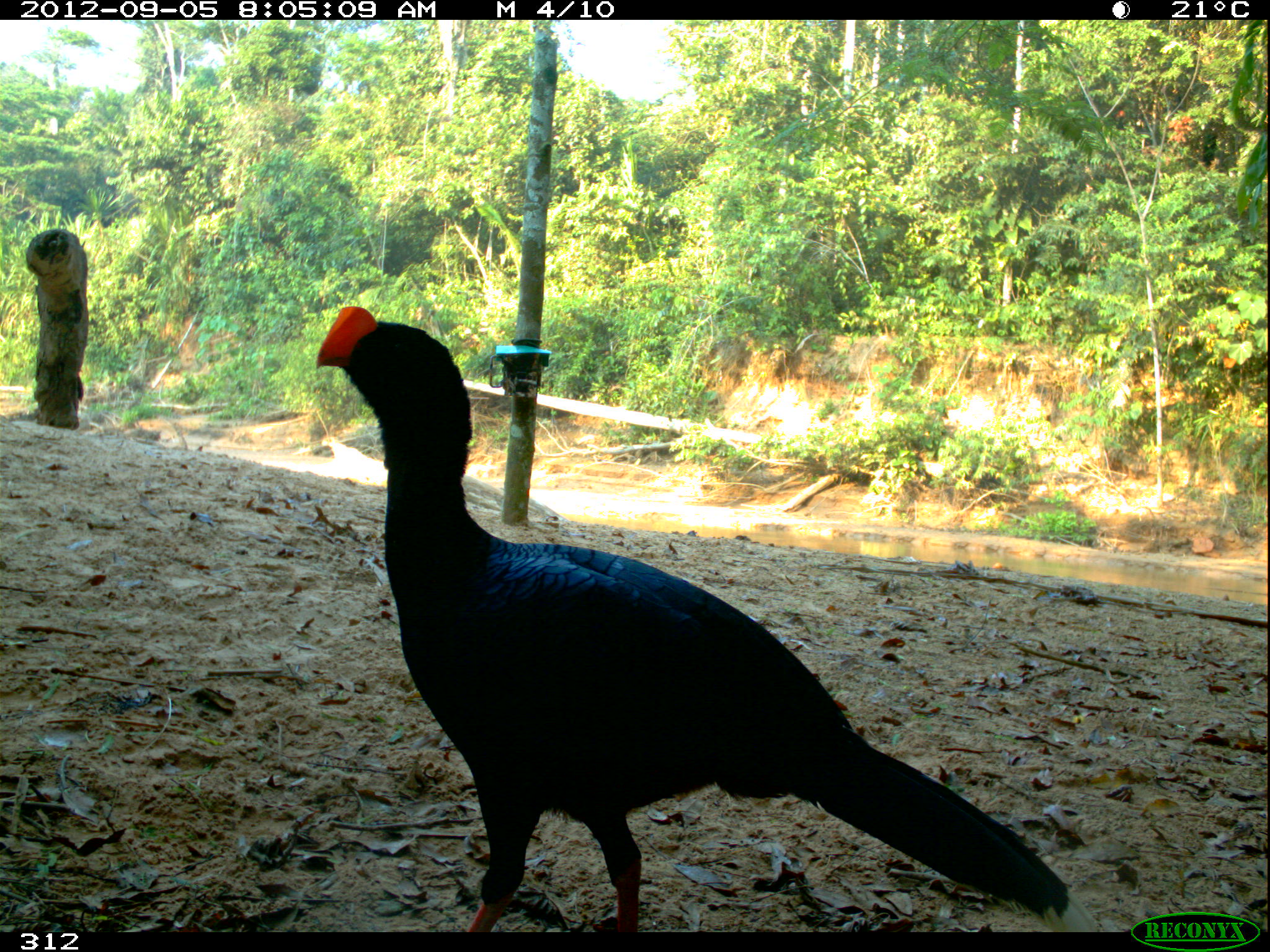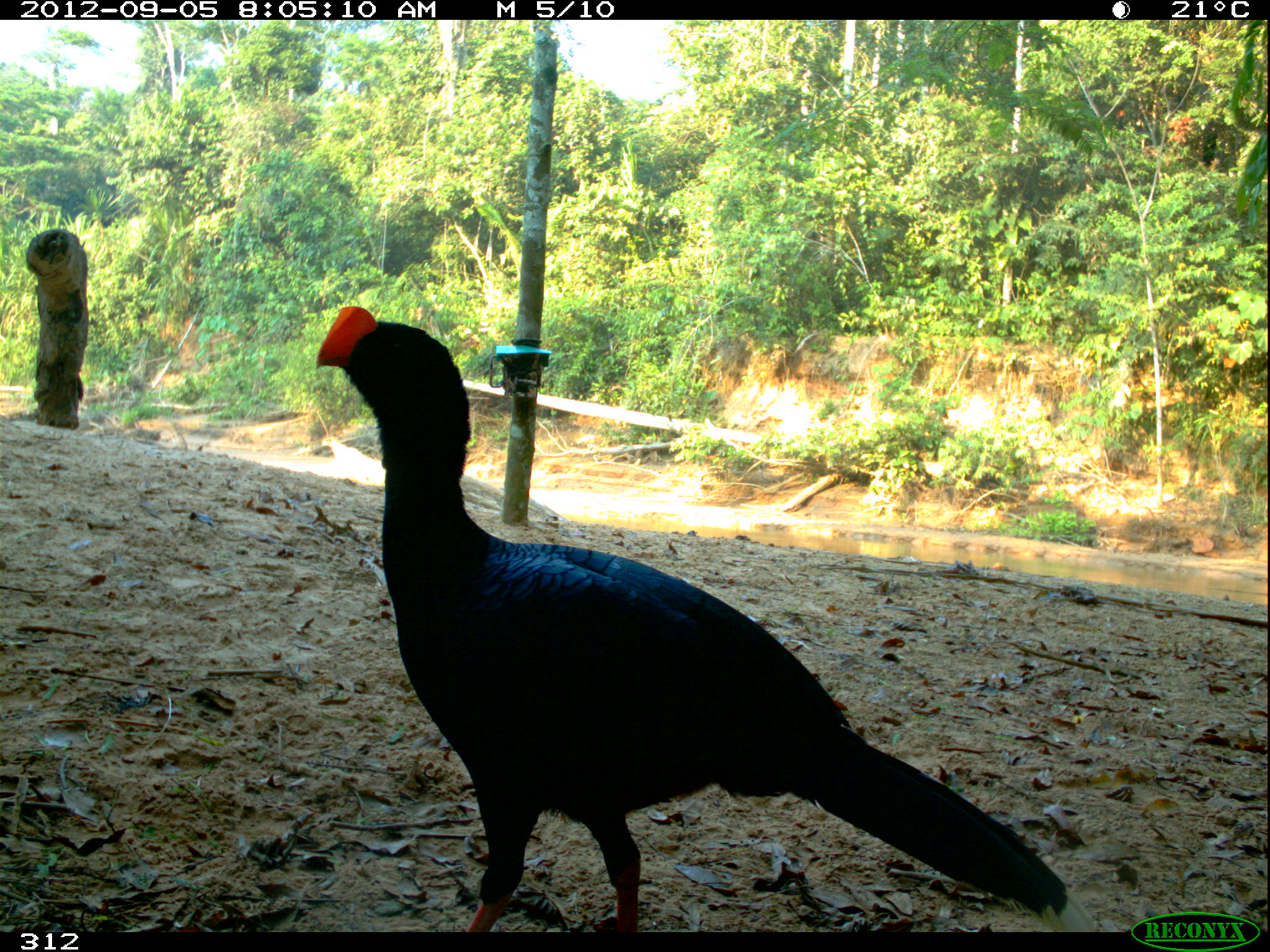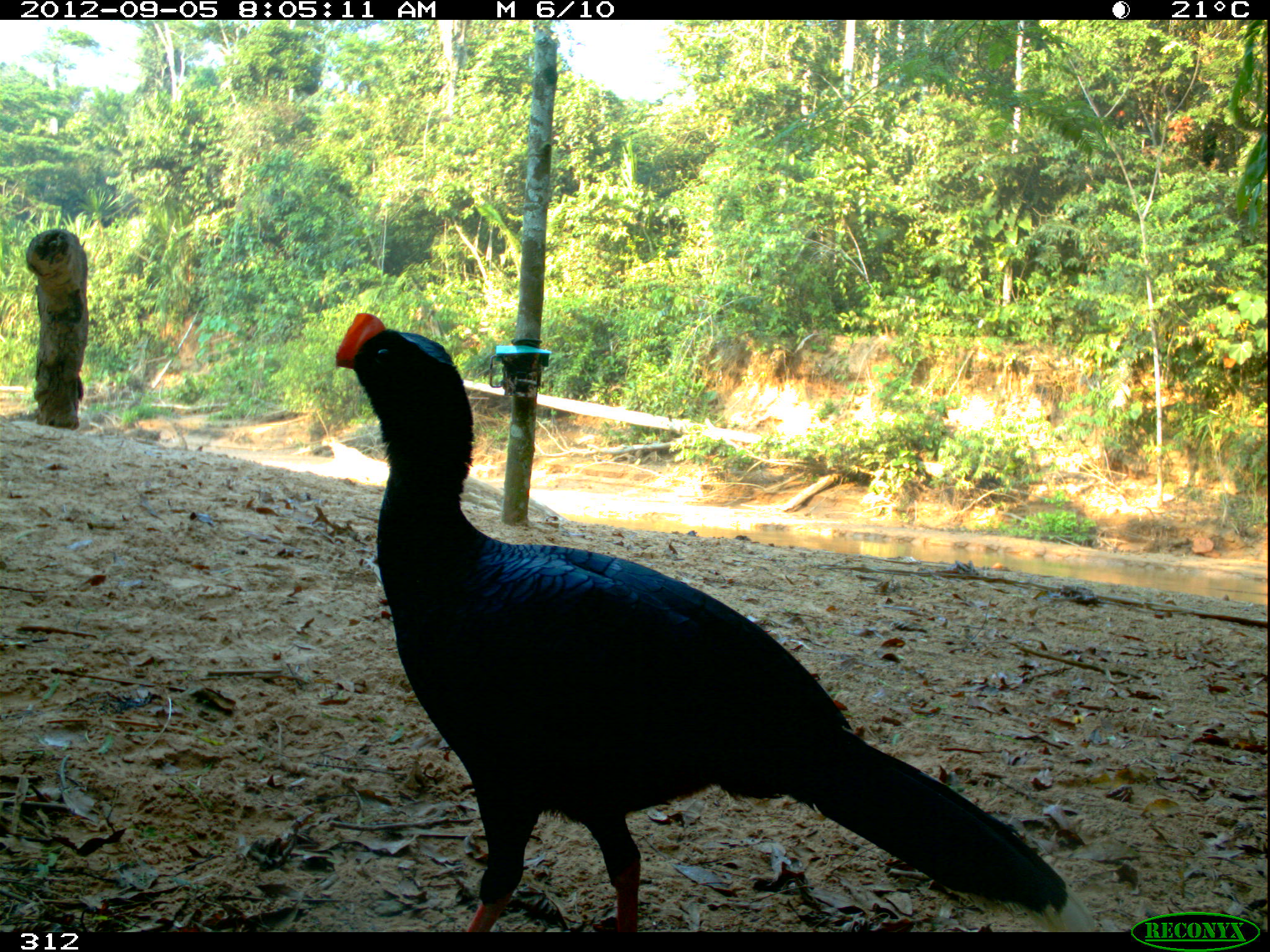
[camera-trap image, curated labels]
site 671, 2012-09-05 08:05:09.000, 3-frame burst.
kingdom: Animalia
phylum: Chordata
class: Aves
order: Galliformes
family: Cracidae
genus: Mitu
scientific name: Mitu tuberosum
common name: razor-billed curassow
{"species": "Mitu tuberosum (razor-billed curassow)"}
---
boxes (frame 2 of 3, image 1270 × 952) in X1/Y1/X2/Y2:
mitu tuberosum: 307/298/1098/930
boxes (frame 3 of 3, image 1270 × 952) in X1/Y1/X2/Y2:
mitu tuberosum: 334/310/1097/930